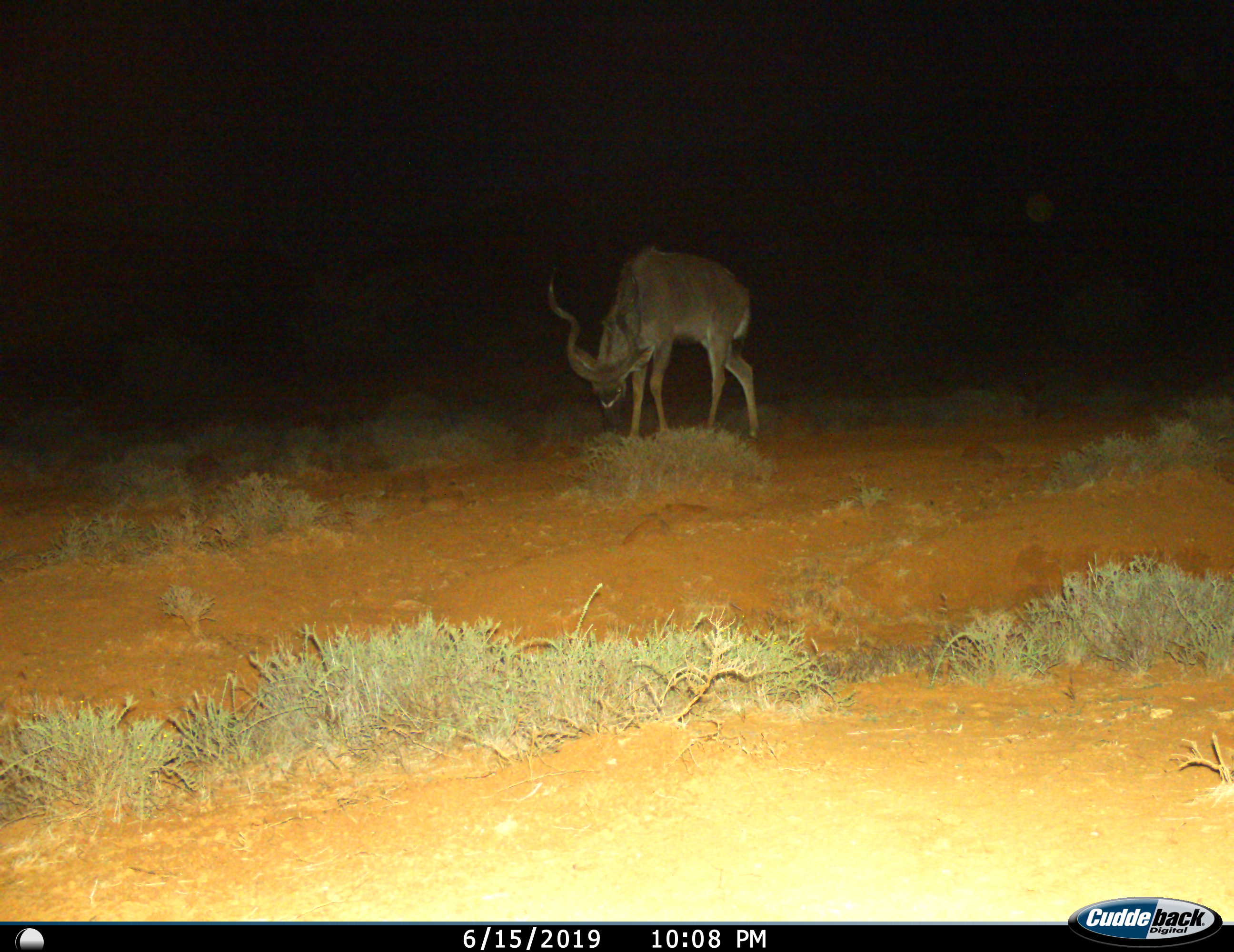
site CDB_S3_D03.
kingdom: Animalia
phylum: Chordata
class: Mammalia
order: Artiodactyla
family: Bovidae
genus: Tragelaphus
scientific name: Tragelaphus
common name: kudu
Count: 1.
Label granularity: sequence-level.